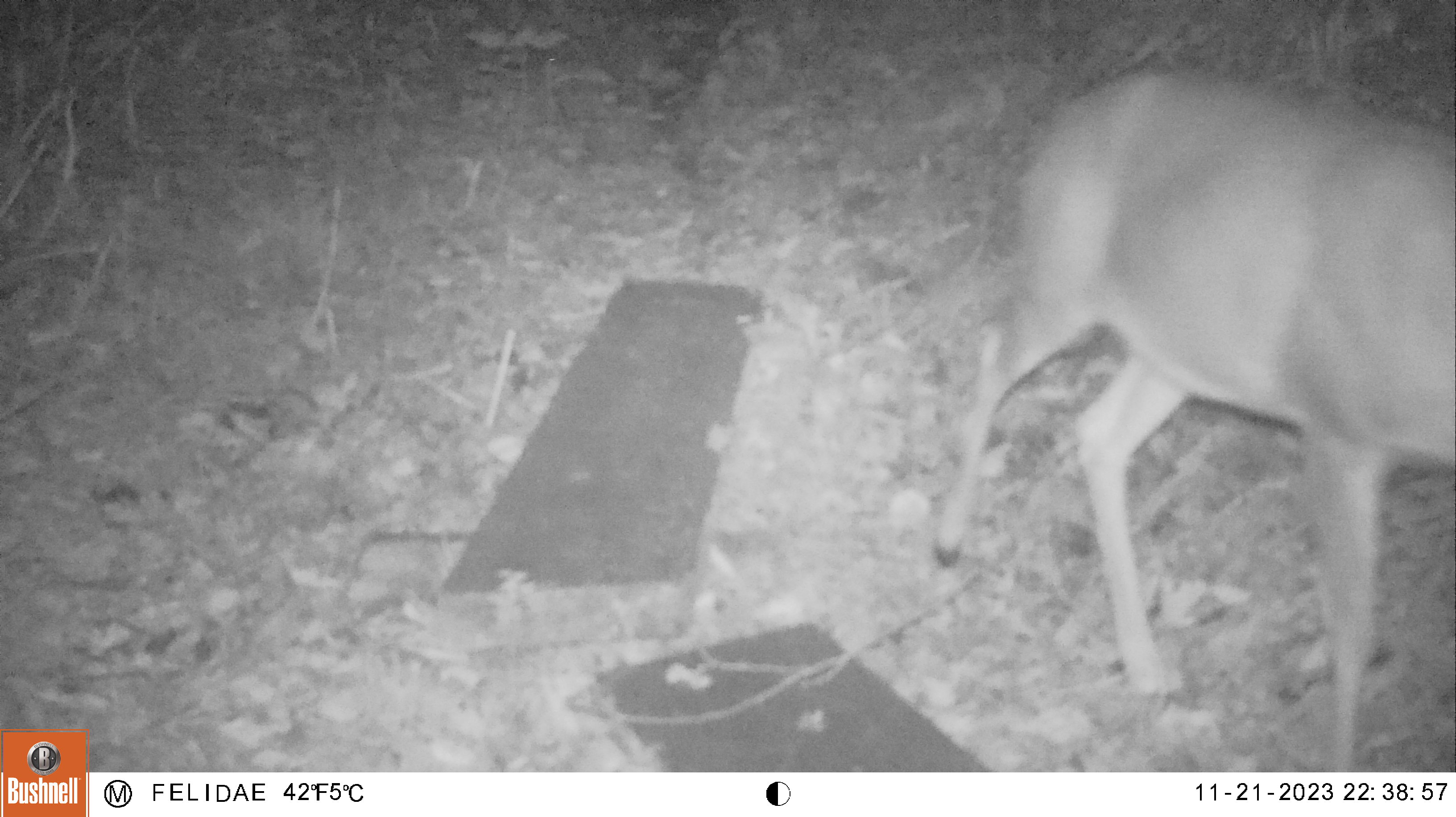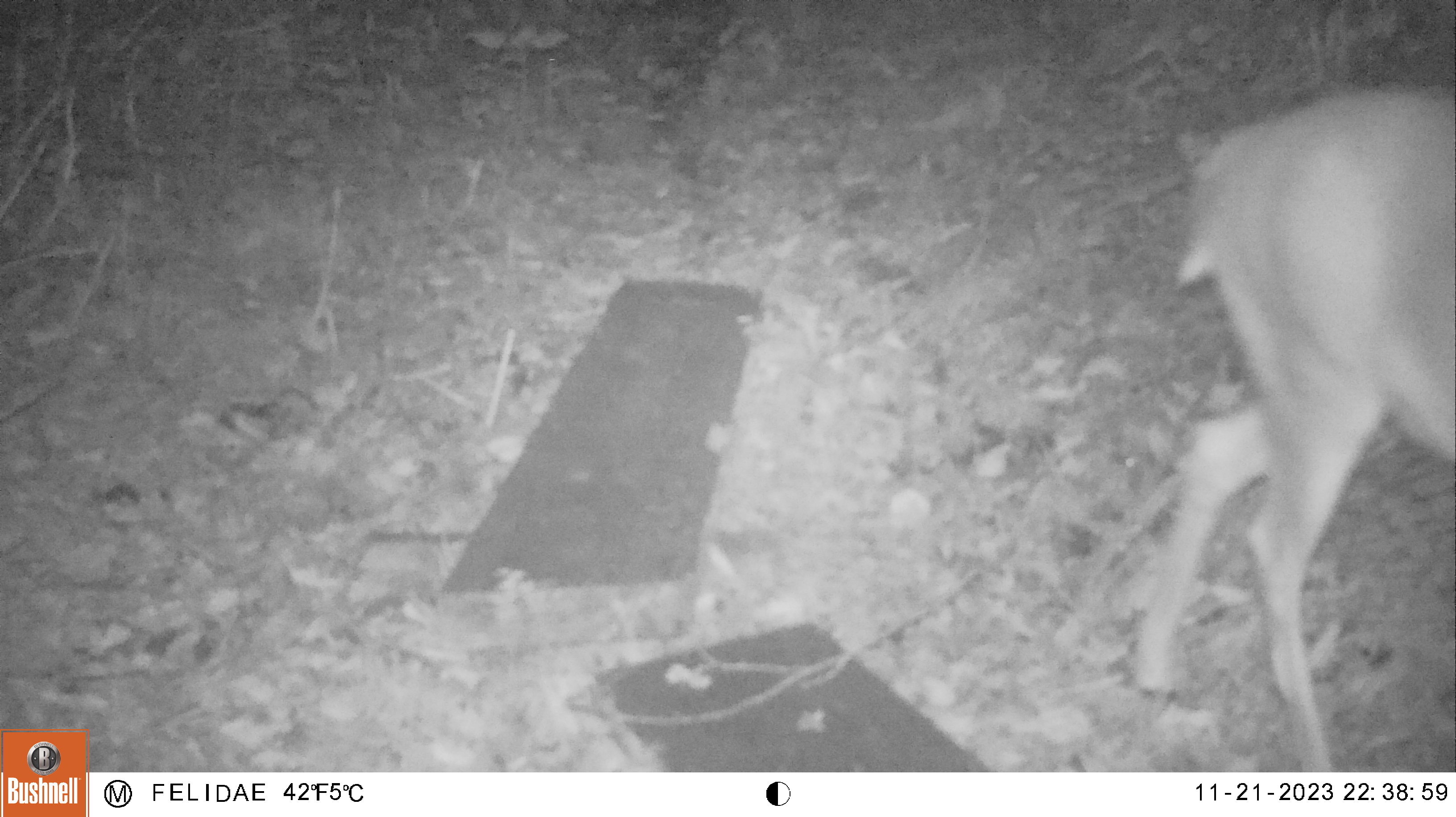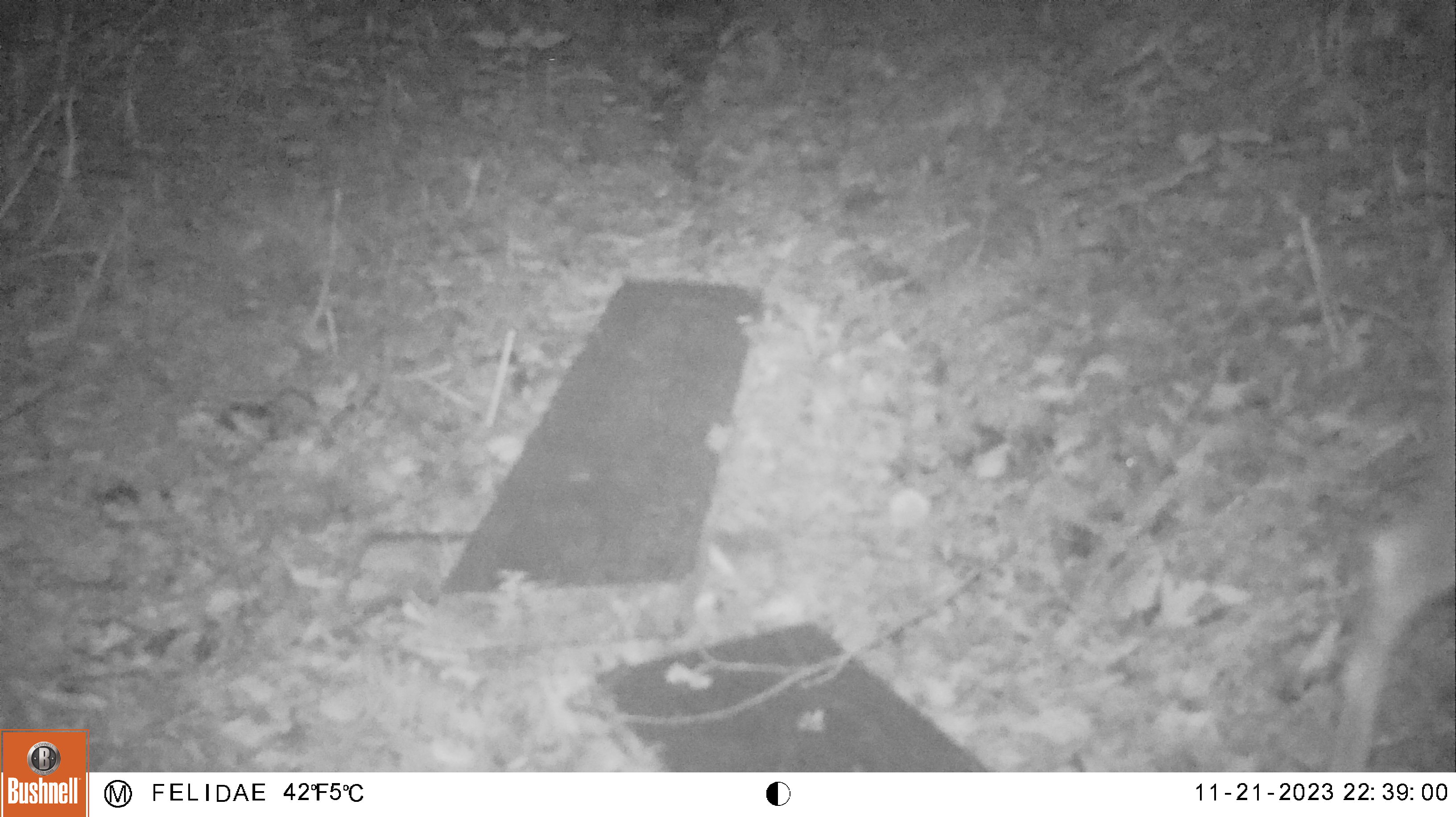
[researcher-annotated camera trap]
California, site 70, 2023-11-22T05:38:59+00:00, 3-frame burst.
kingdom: Animalia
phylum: Chordata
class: Mammalia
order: Artiodactyla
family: Cervidae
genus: Odocoileus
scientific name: Odocoileus hemionus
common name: mule deer